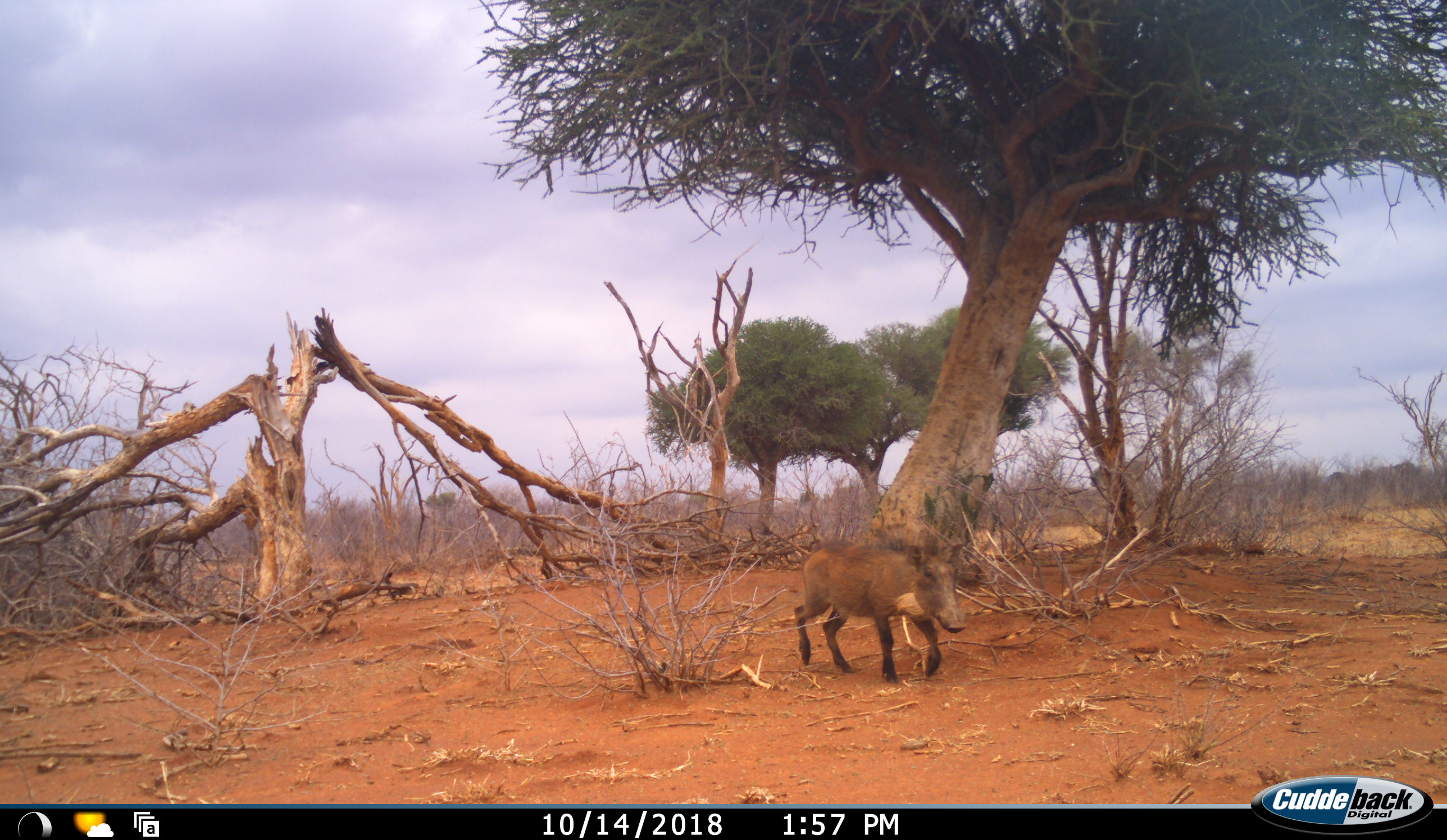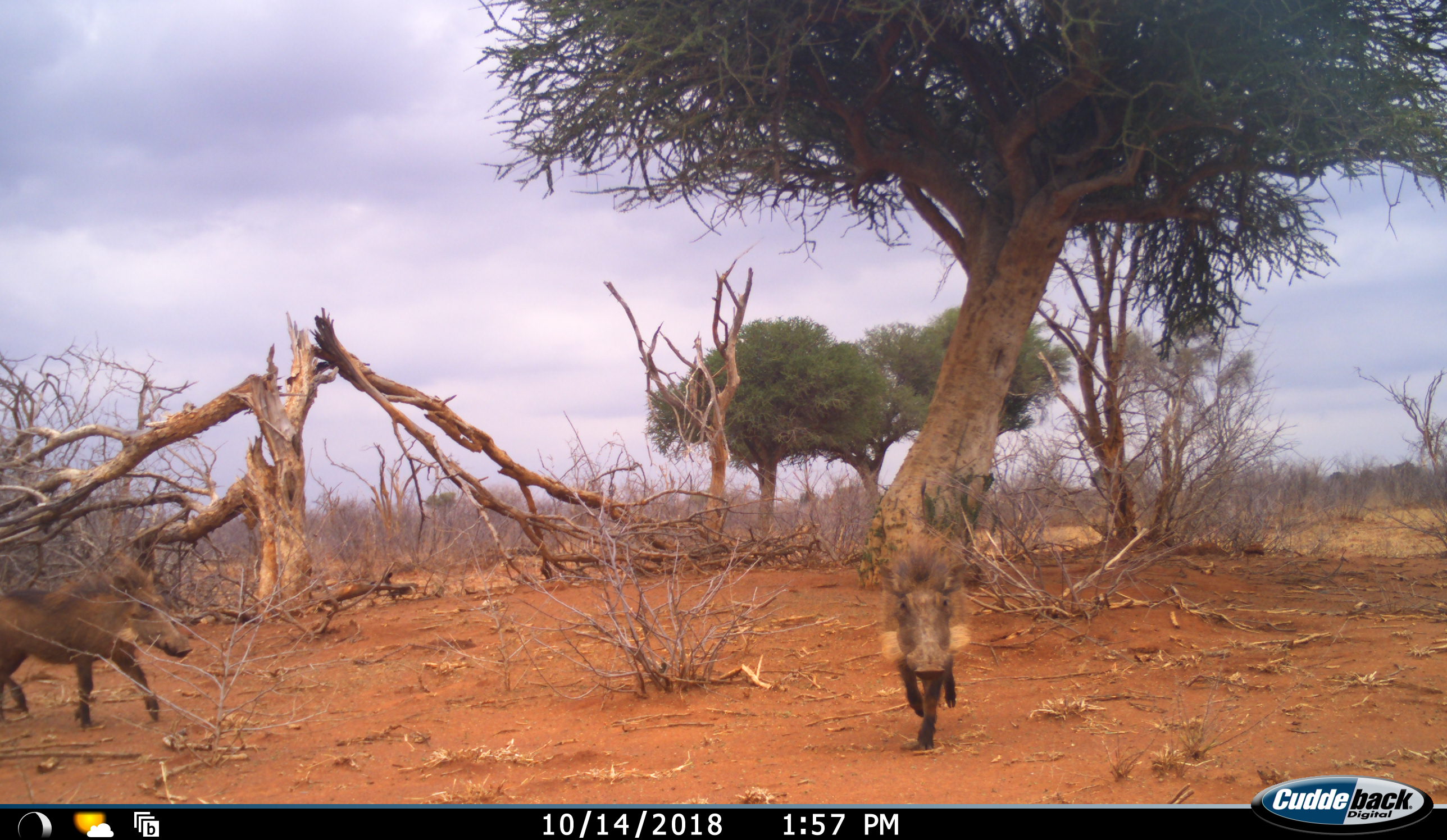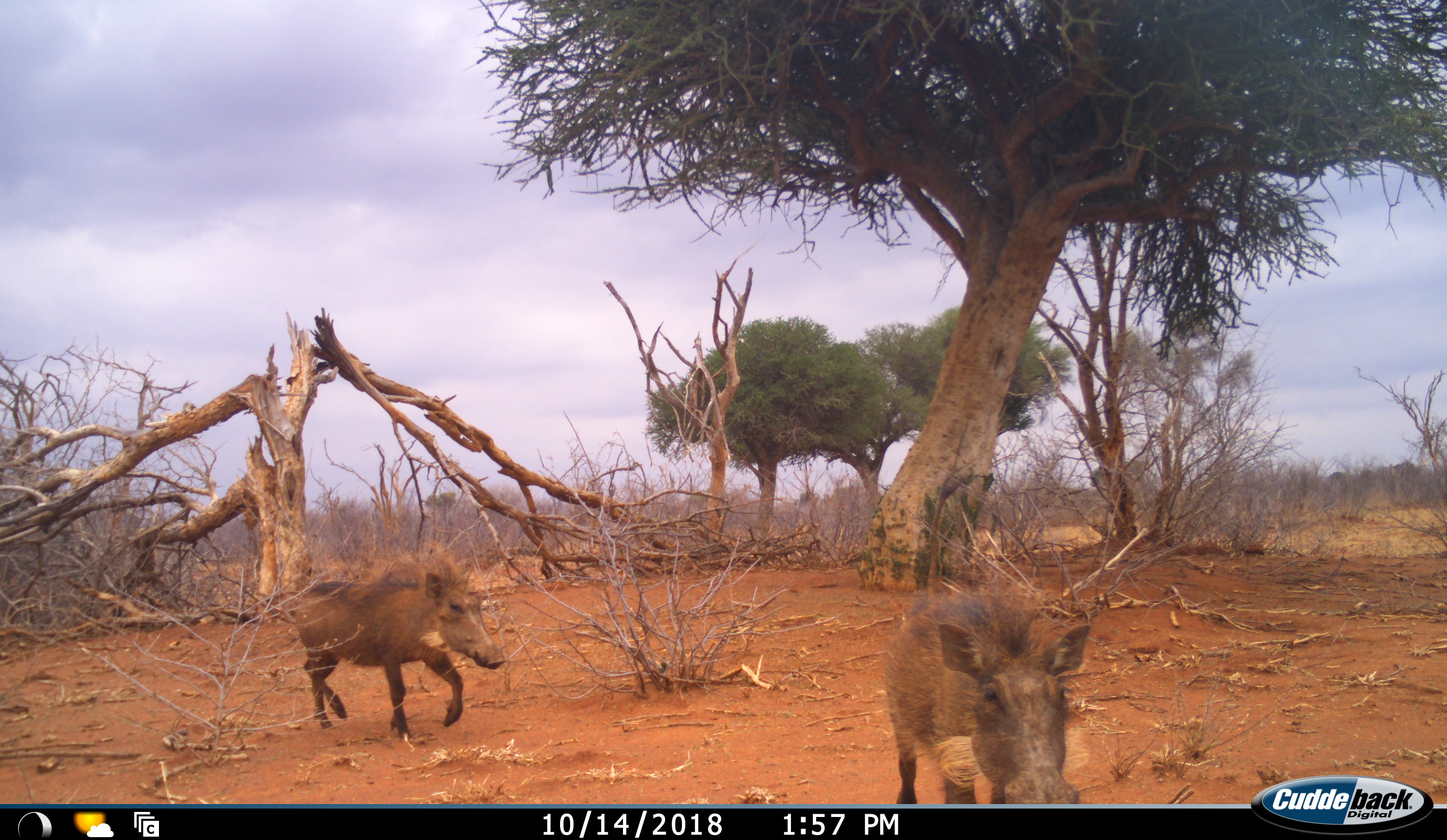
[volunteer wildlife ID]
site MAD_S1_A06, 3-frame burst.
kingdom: Animalia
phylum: Chordata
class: Mammalia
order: Artiodactyla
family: Suidae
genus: Phacochoerus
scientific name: Phacochoerus africanus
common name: warthog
Warthog (Phacochoerus africanus), count 2. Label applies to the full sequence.